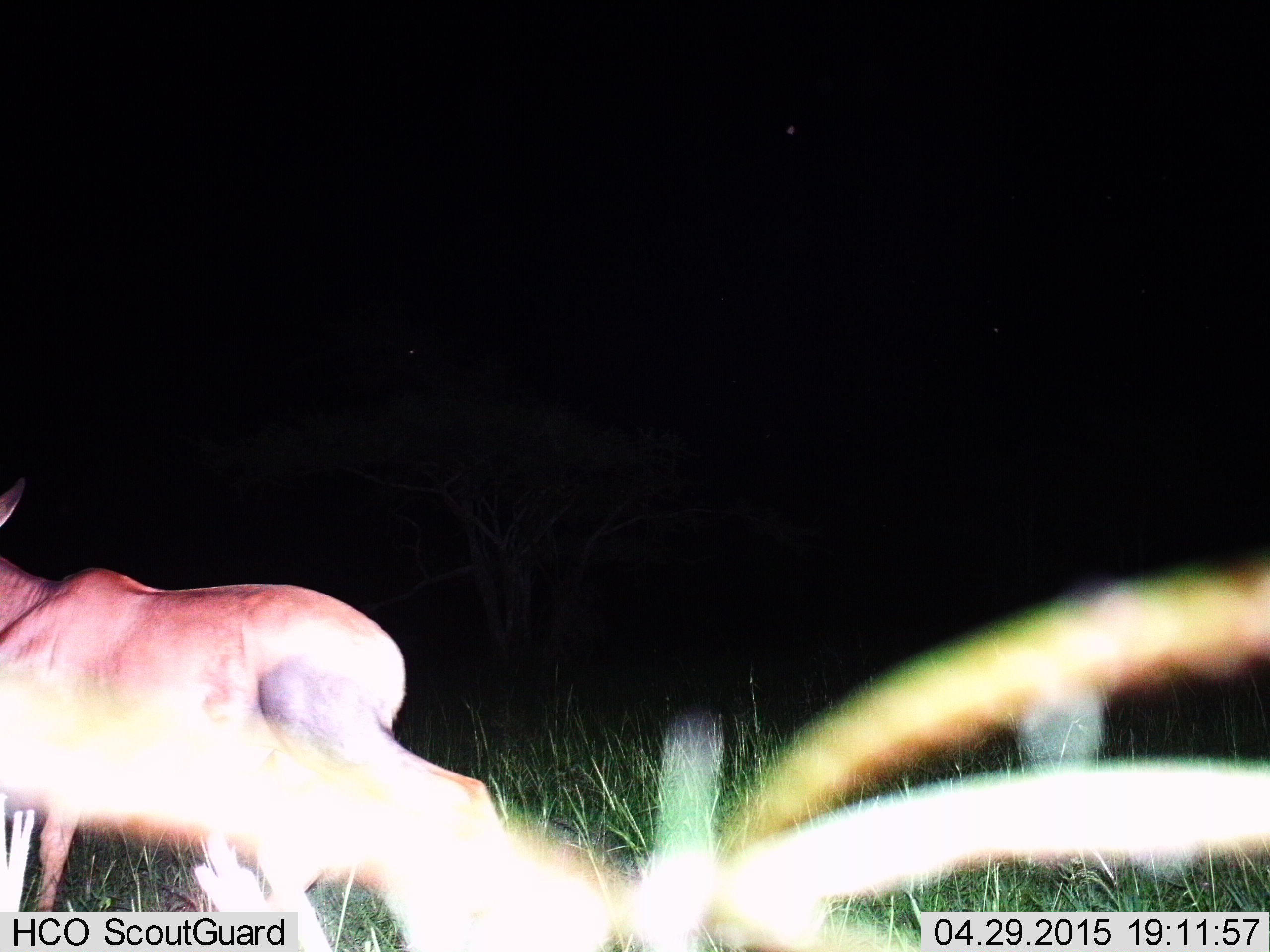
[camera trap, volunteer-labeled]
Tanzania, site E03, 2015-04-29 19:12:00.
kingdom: Animalia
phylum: Chordata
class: Mammalia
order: Artiodactyla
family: Bovidae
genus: Damaliscus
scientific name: Damaliscus lunatus jimela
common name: topi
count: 1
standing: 50%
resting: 0%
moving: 50%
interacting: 0%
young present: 0%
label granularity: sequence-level